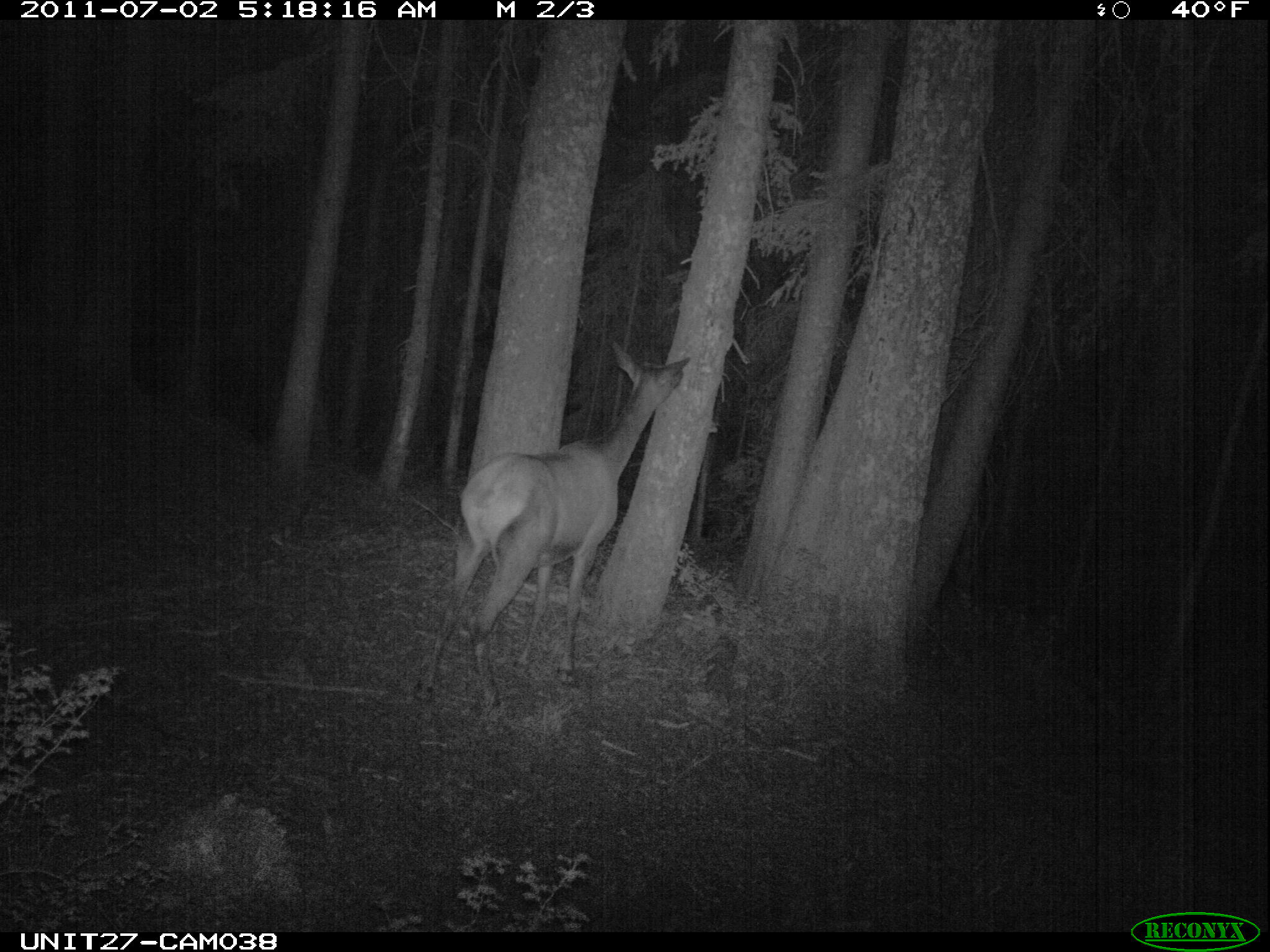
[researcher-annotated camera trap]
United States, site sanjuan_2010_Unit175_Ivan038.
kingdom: Animalia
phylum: Chordata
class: Mammalia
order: Artiodactyla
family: Cervidae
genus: Cervus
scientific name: Cervus elaphus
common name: red deer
Cervus elaphus (red deer).